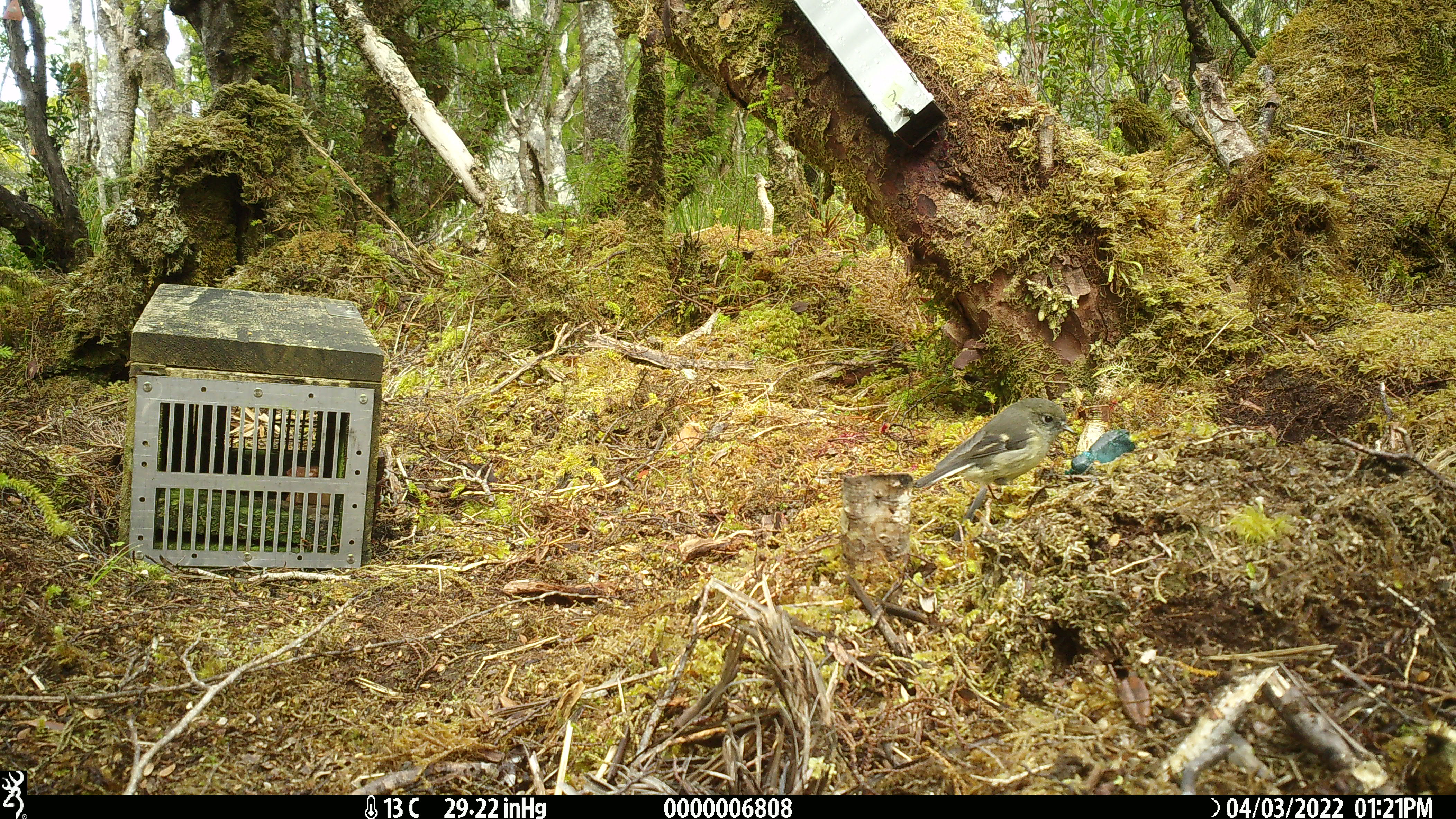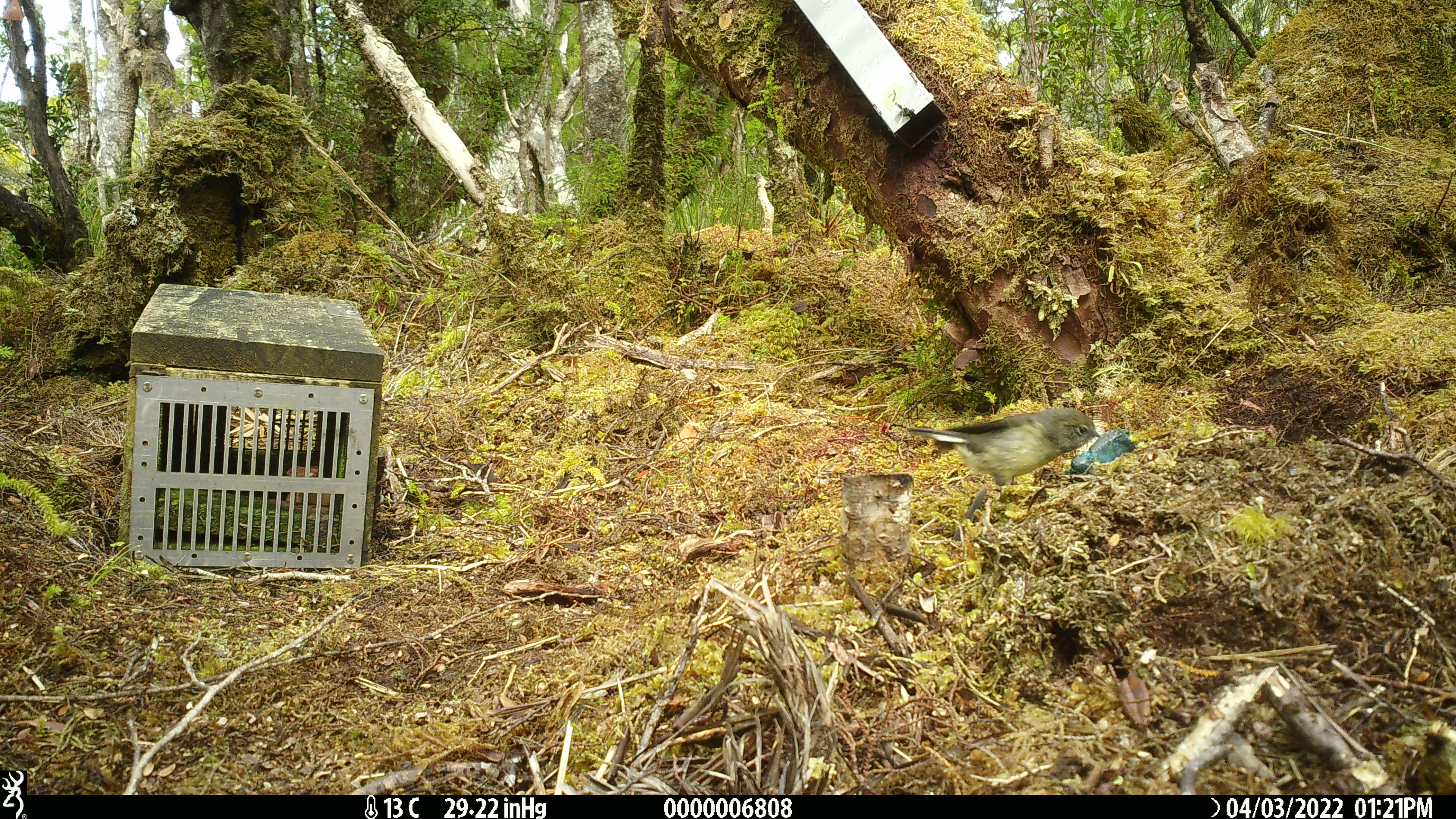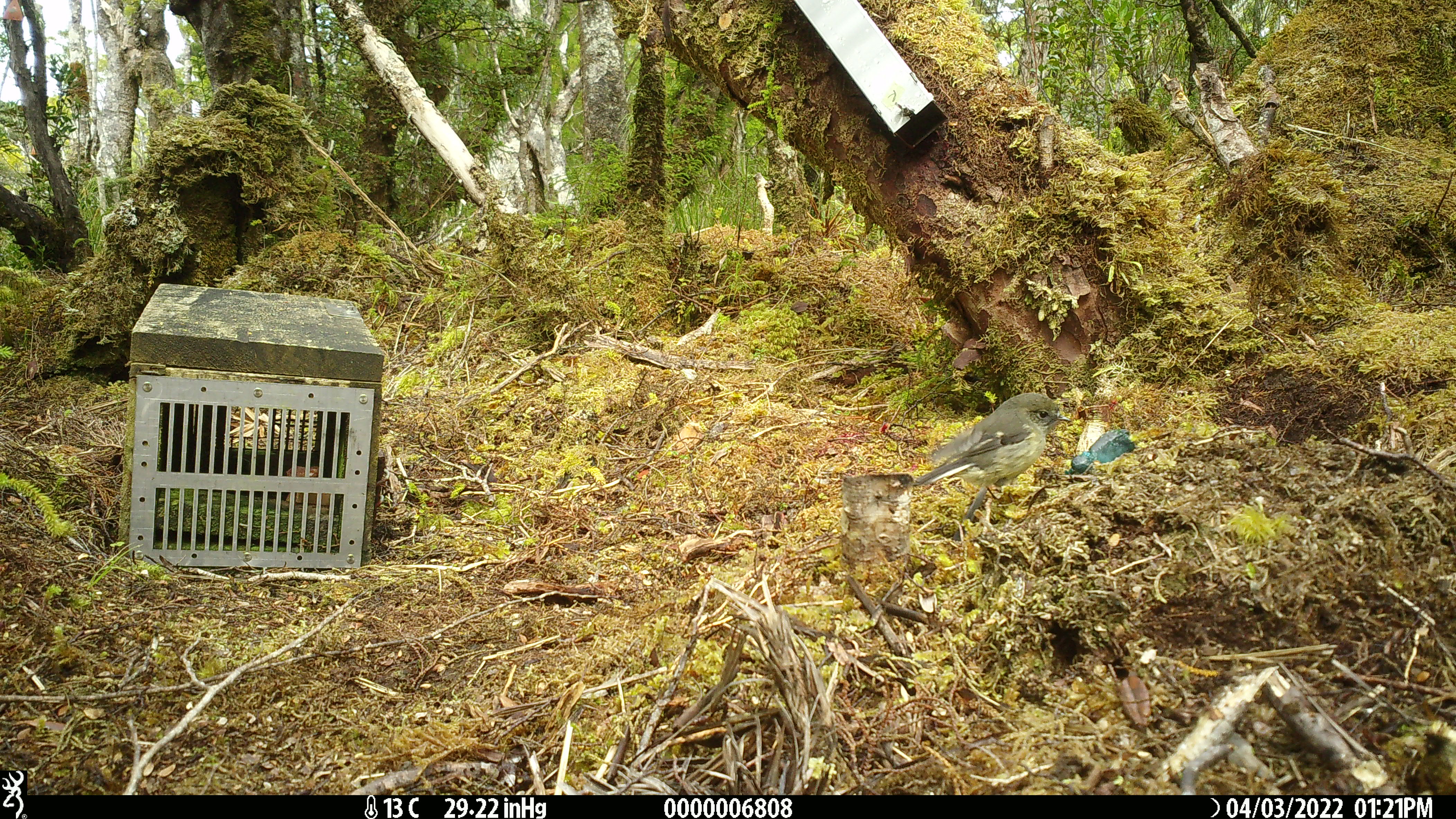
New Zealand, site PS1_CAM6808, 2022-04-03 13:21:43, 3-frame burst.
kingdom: Animalia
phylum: Chordata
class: Aves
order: Passeriformes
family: Petroicidae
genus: Petroica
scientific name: Petroica macrocephala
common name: tomtit